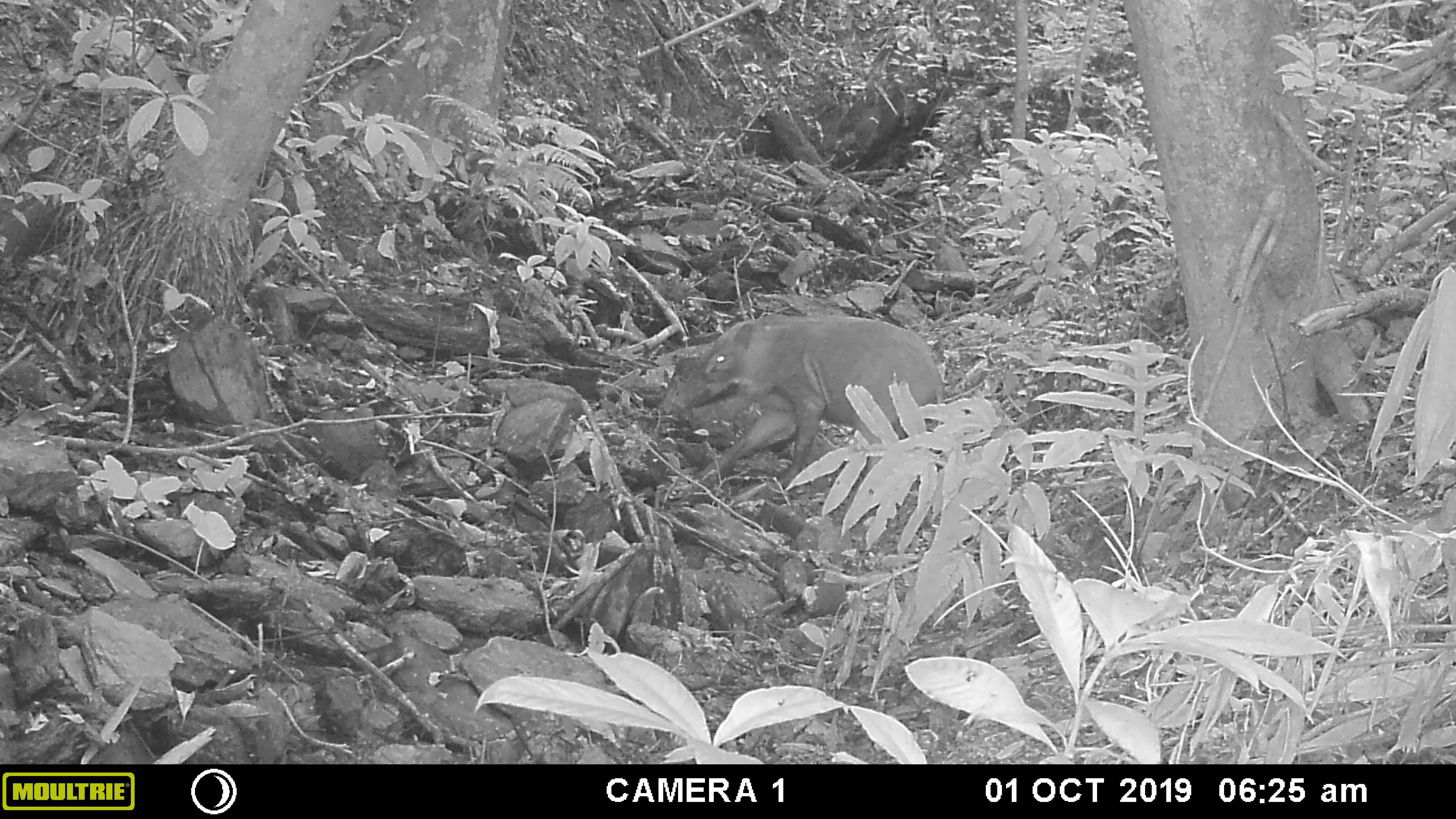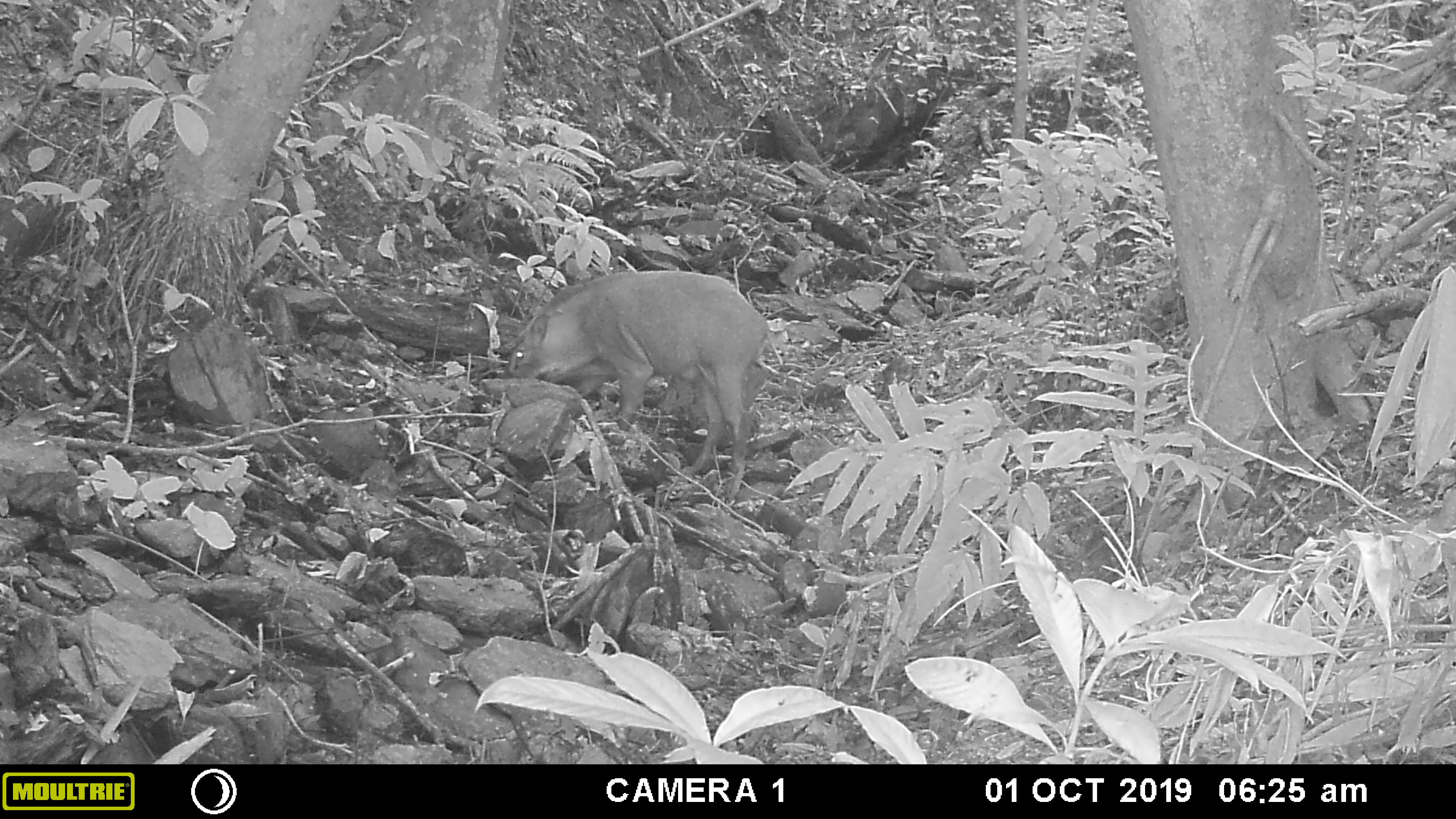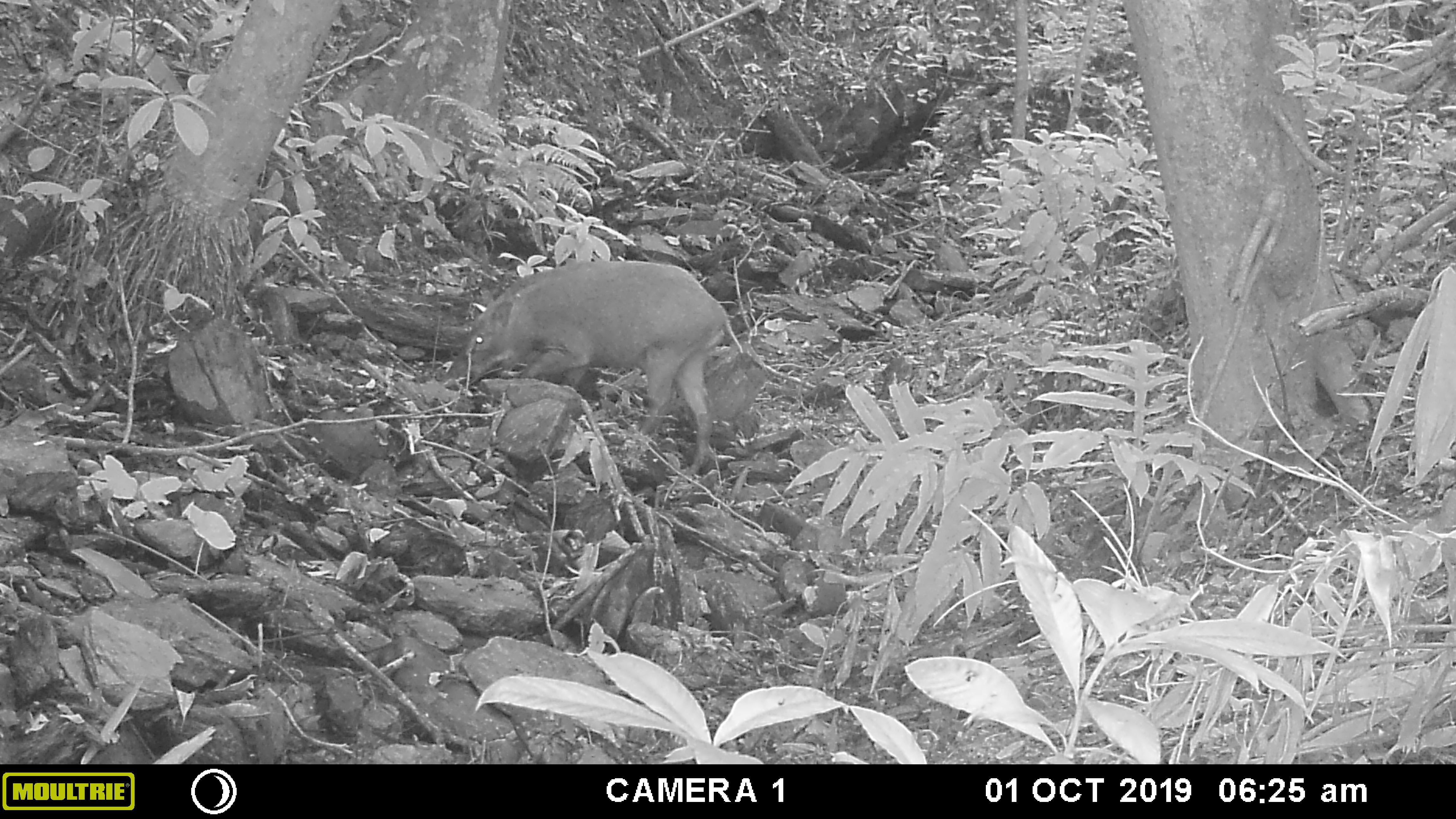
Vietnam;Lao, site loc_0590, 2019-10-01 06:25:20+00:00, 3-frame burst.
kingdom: Animalia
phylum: Chordata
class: Mammalia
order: Artiodactyla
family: Suidae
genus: Sus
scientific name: Sus scrofa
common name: eurasian wild pig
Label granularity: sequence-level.